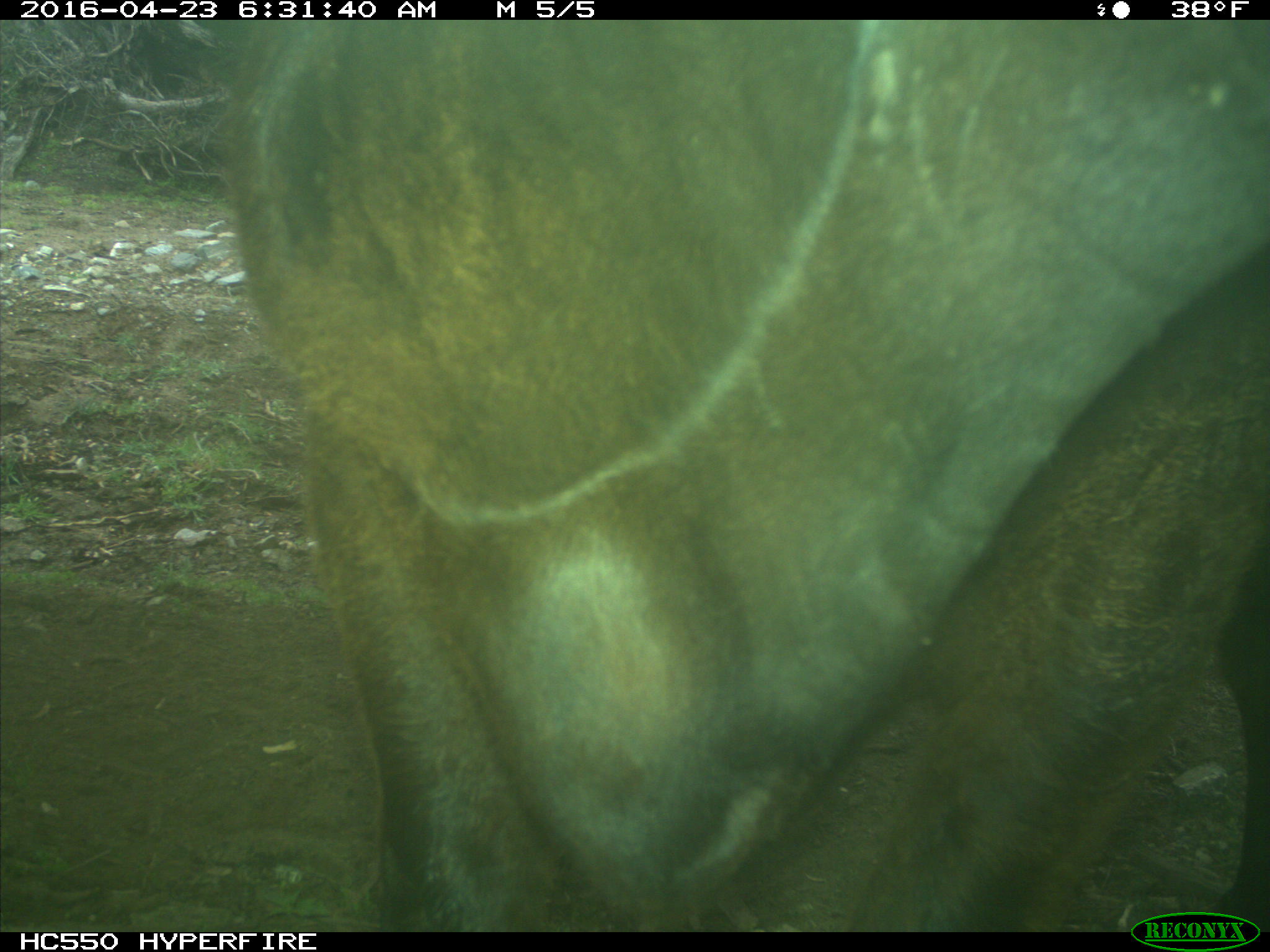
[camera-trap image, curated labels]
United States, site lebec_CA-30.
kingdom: Animalia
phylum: Chordata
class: Mammalia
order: Artiodactyla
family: Bovidae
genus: Bos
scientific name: Bos taurus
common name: domestic cow